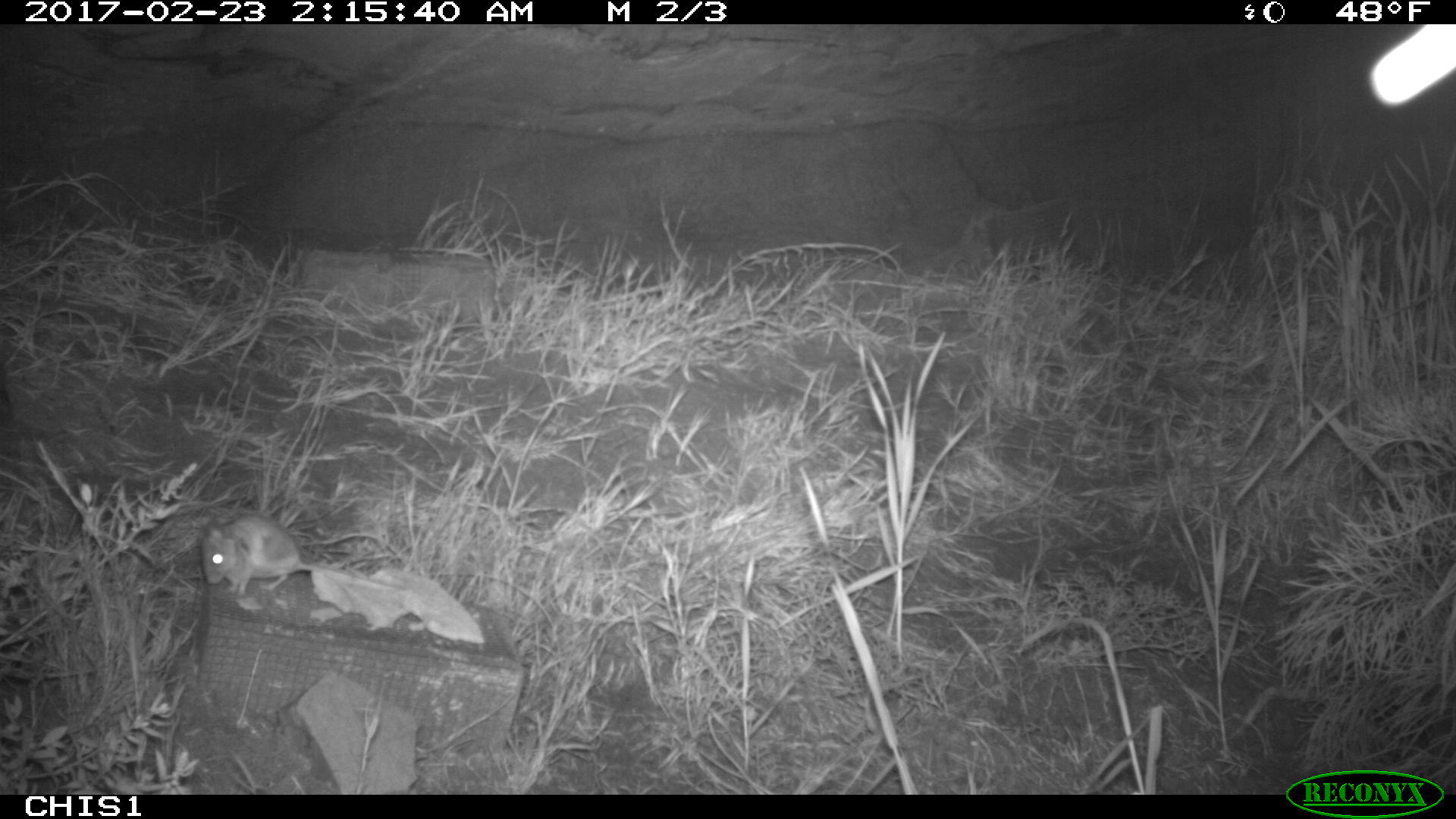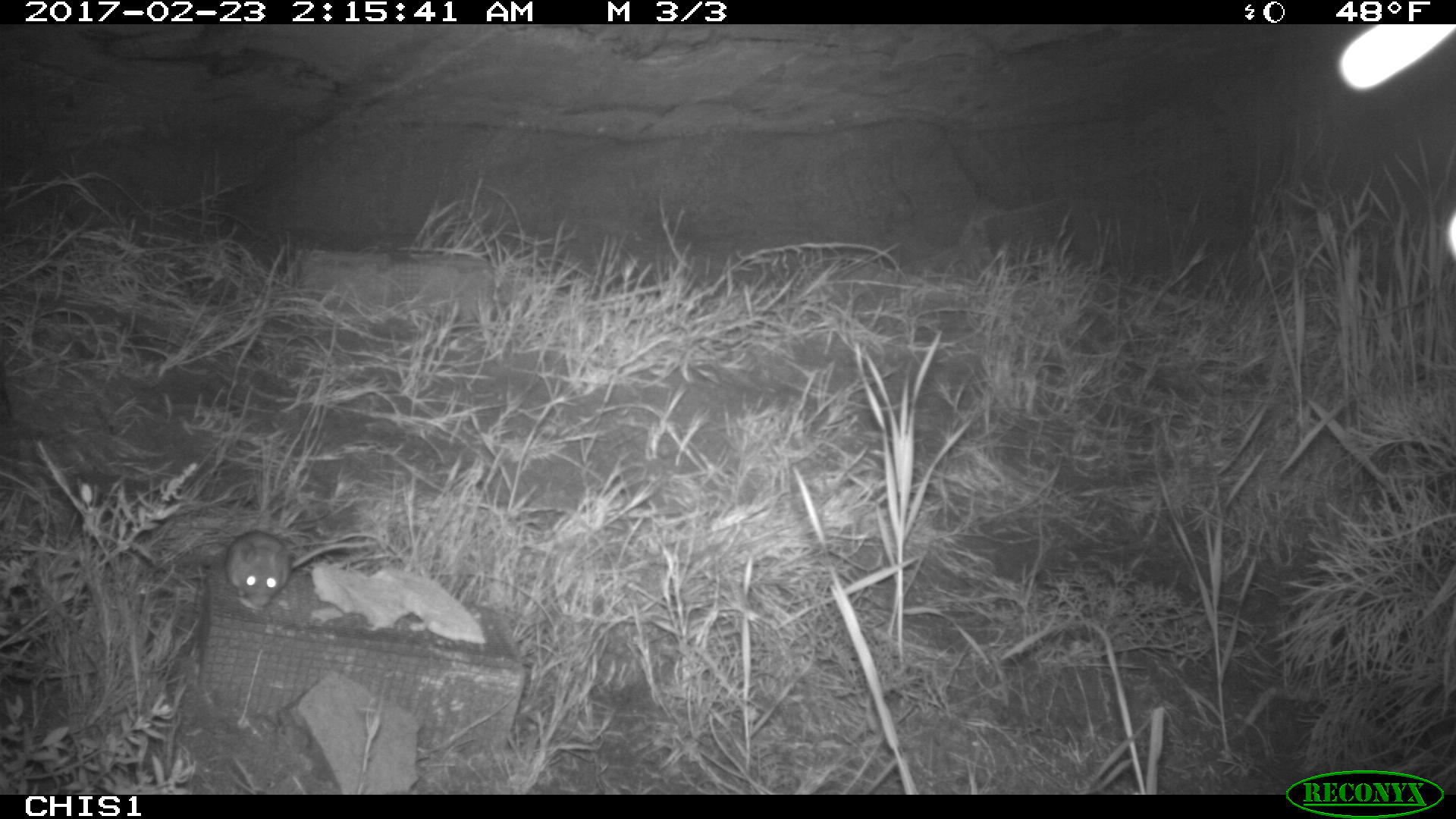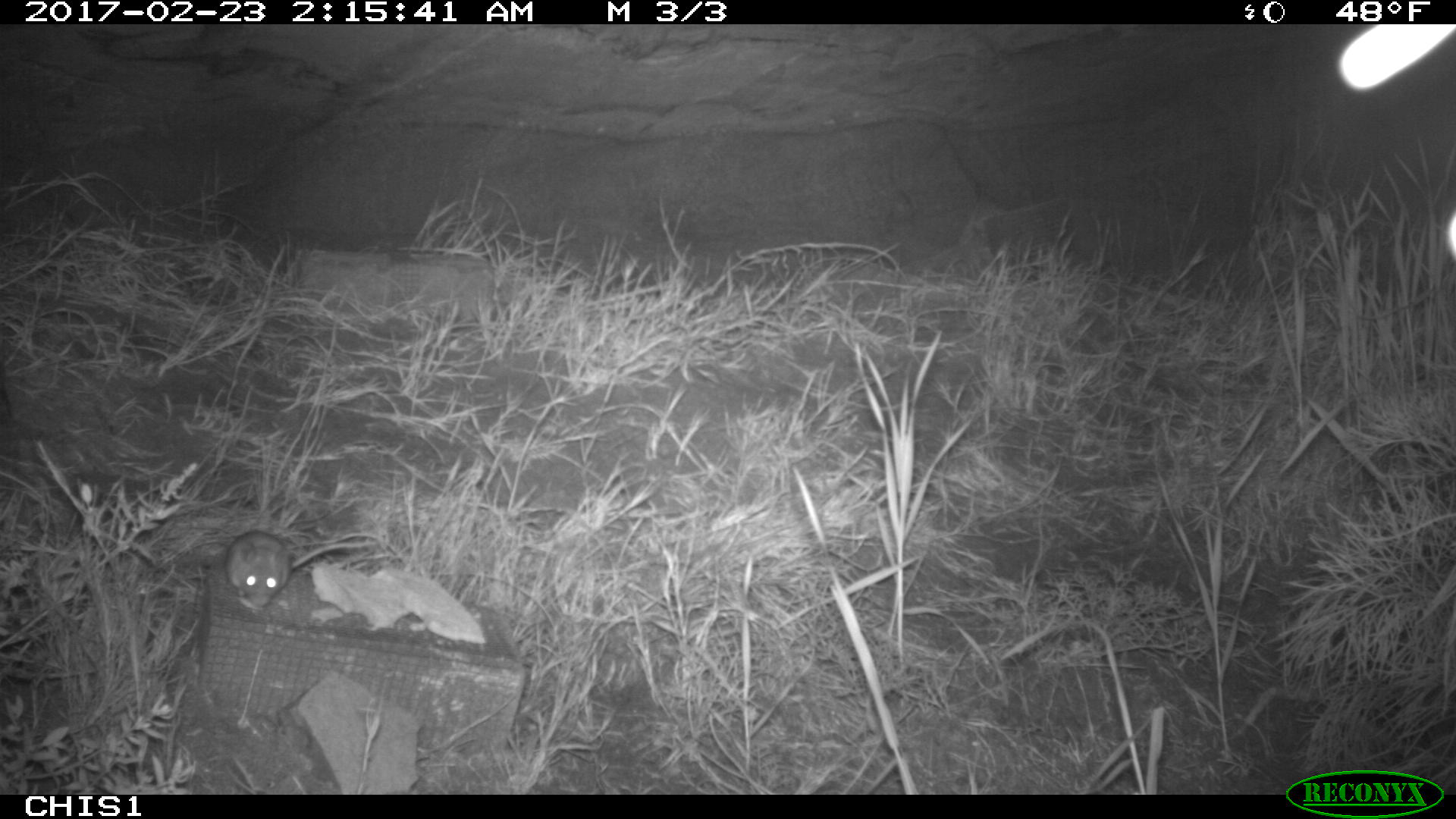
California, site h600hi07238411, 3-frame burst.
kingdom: Animalia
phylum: Chordata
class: Mammalia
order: Rodentia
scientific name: Rodentia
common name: rodent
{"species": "rodent (Rodentia)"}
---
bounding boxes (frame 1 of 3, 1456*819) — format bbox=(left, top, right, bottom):
rodent: bbox=(199, 513, 406, 595)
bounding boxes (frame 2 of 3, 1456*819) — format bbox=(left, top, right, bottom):
rodent: bbox=(227, 529, 377, 607)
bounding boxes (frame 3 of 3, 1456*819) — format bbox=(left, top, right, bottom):
rodent: bbox=(225, 530, 375, 606)